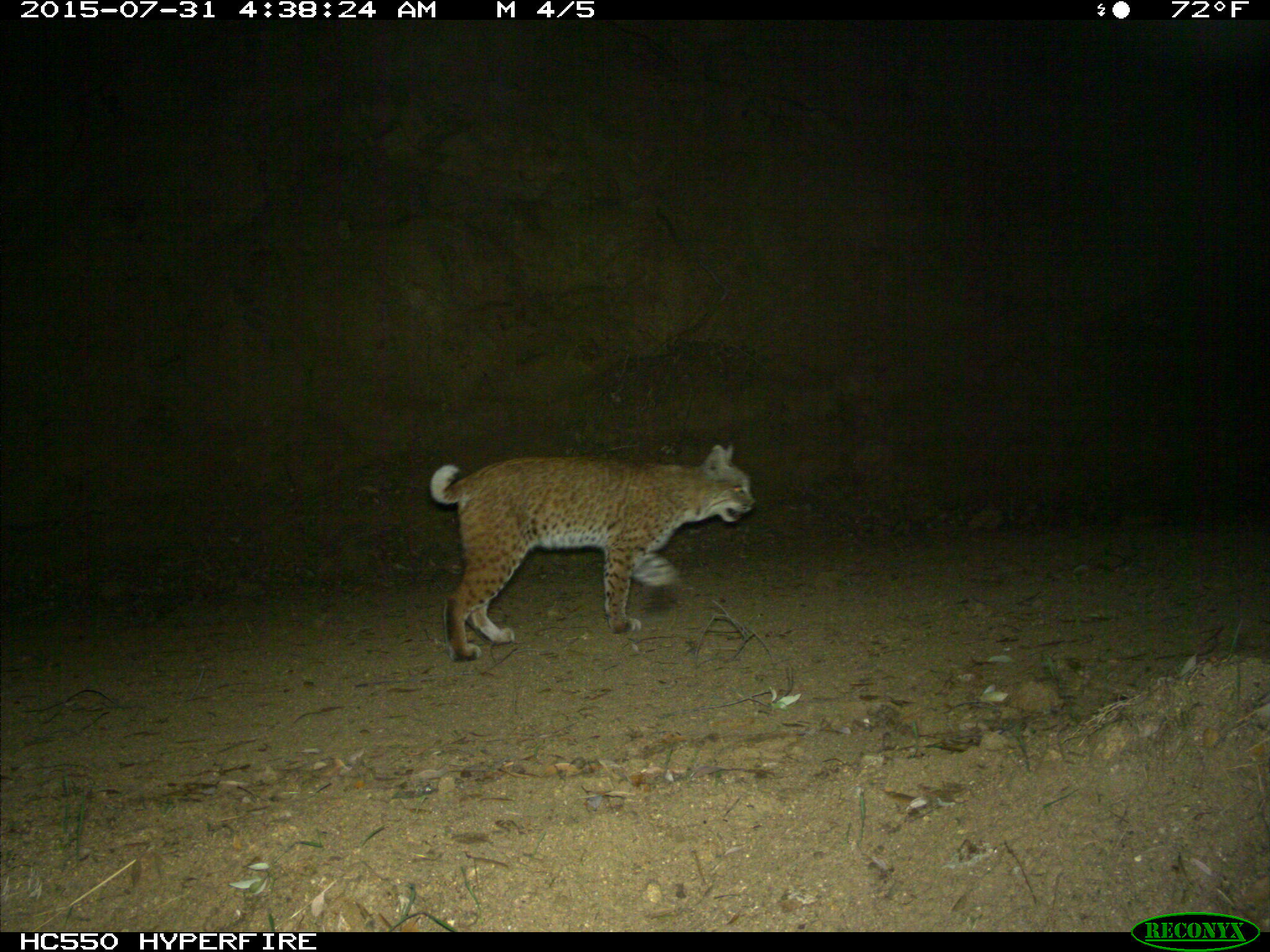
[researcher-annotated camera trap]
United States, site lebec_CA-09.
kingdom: Animalia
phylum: Chordata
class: Mammalia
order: Carnivora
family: Felidae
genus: Lynx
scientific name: Lynx rufus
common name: bobcat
Lynx rufus (bobcat).